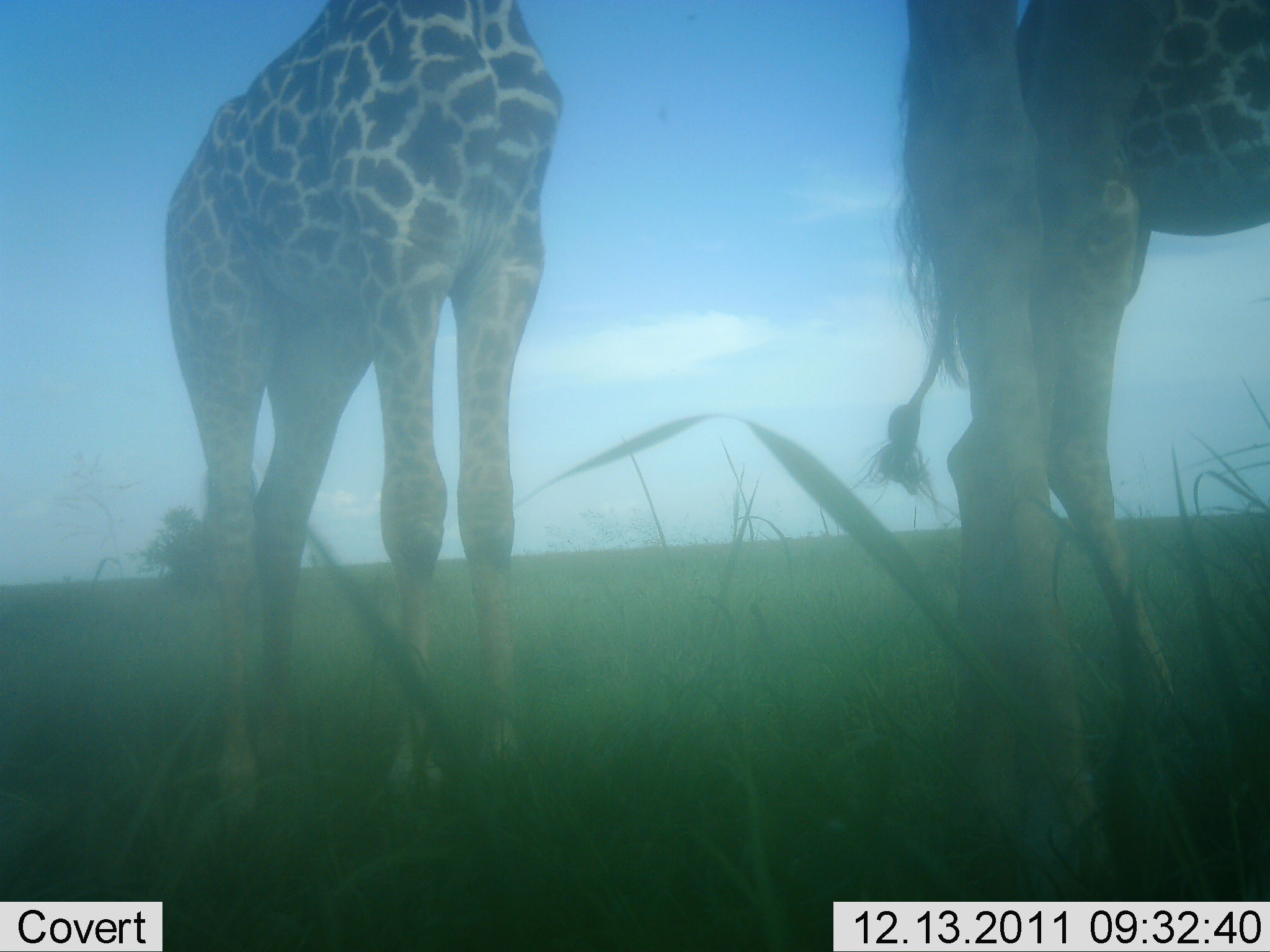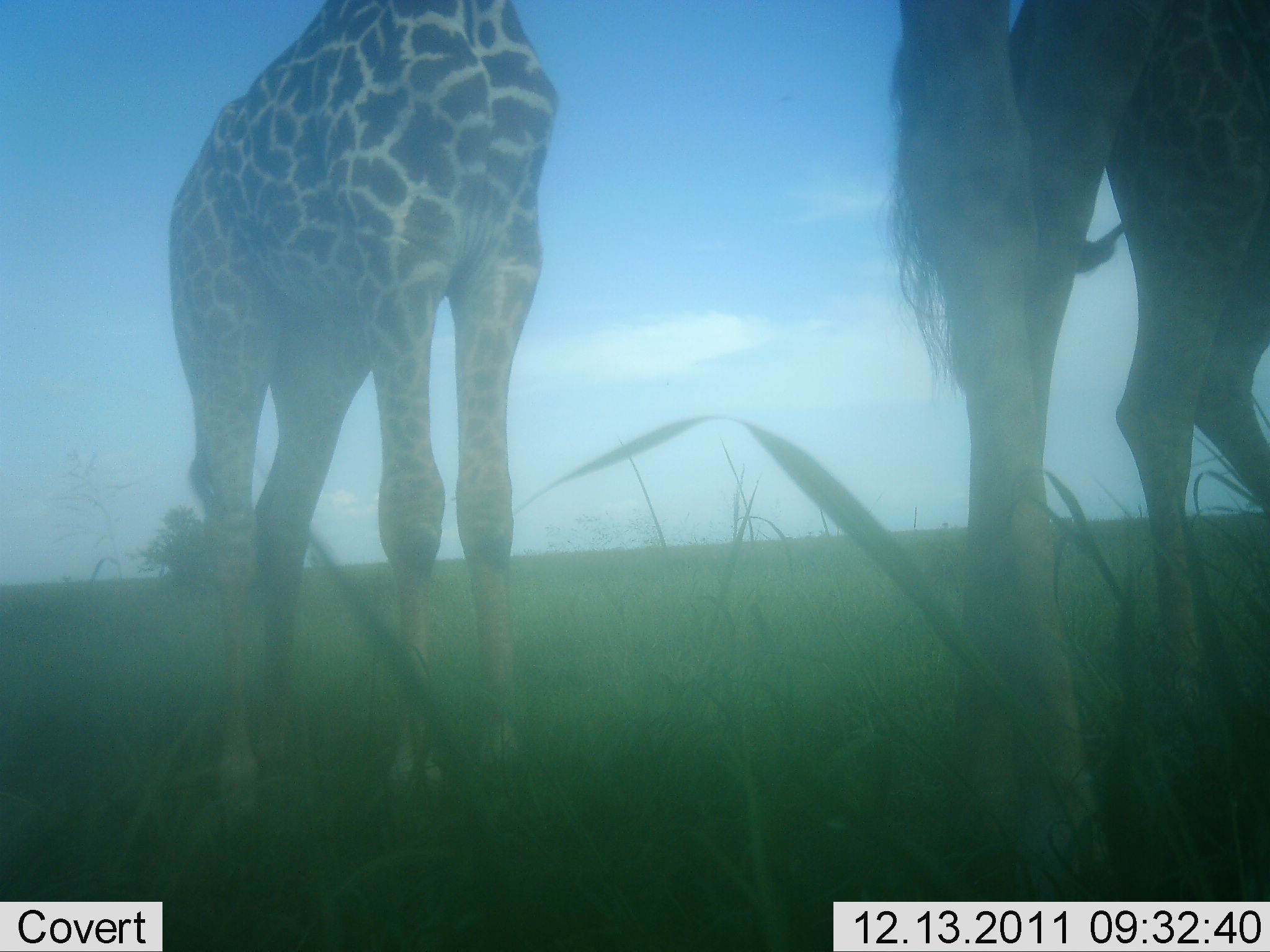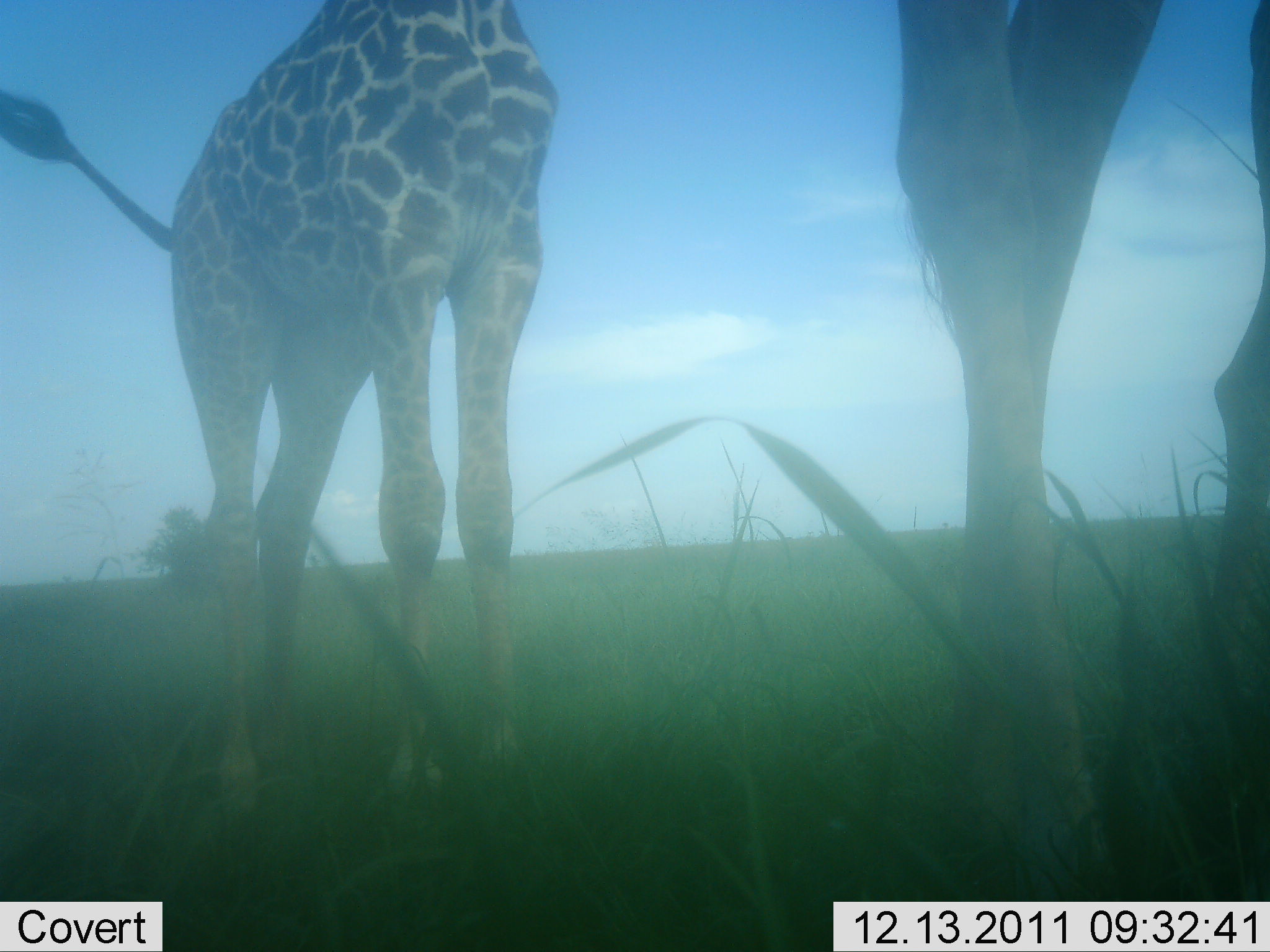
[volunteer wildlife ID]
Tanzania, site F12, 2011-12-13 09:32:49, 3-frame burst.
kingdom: Animalia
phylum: Chordata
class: Mammalia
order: Artiodactyla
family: Giraffidae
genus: Giraffa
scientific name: Giraffa camelopardalis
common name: giraffe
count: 3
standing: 93%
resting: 0%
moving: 29%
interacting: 0%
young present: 7%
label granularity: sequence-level